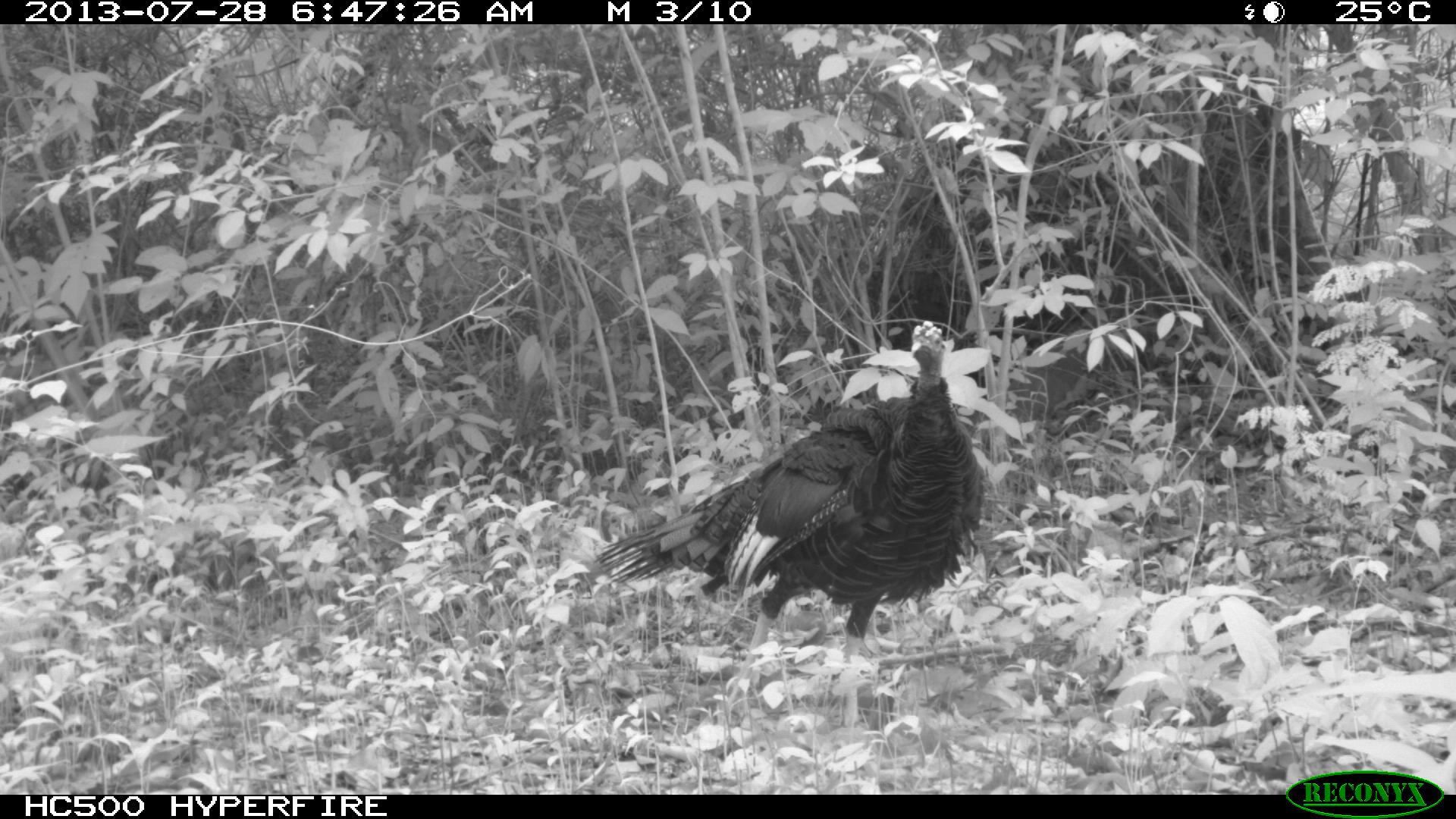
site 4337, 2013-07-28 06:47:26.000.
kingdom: Animalia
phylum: Chordata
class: Aves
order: Galliformes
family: Phasianidae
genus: Meleagris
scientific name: Meleagris ocellata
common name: ocellated turkey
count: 1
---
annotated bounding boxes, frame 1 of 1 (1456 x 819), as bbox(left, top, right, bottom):
meleagris ocellata: bbox(593, 318, 982, 728)